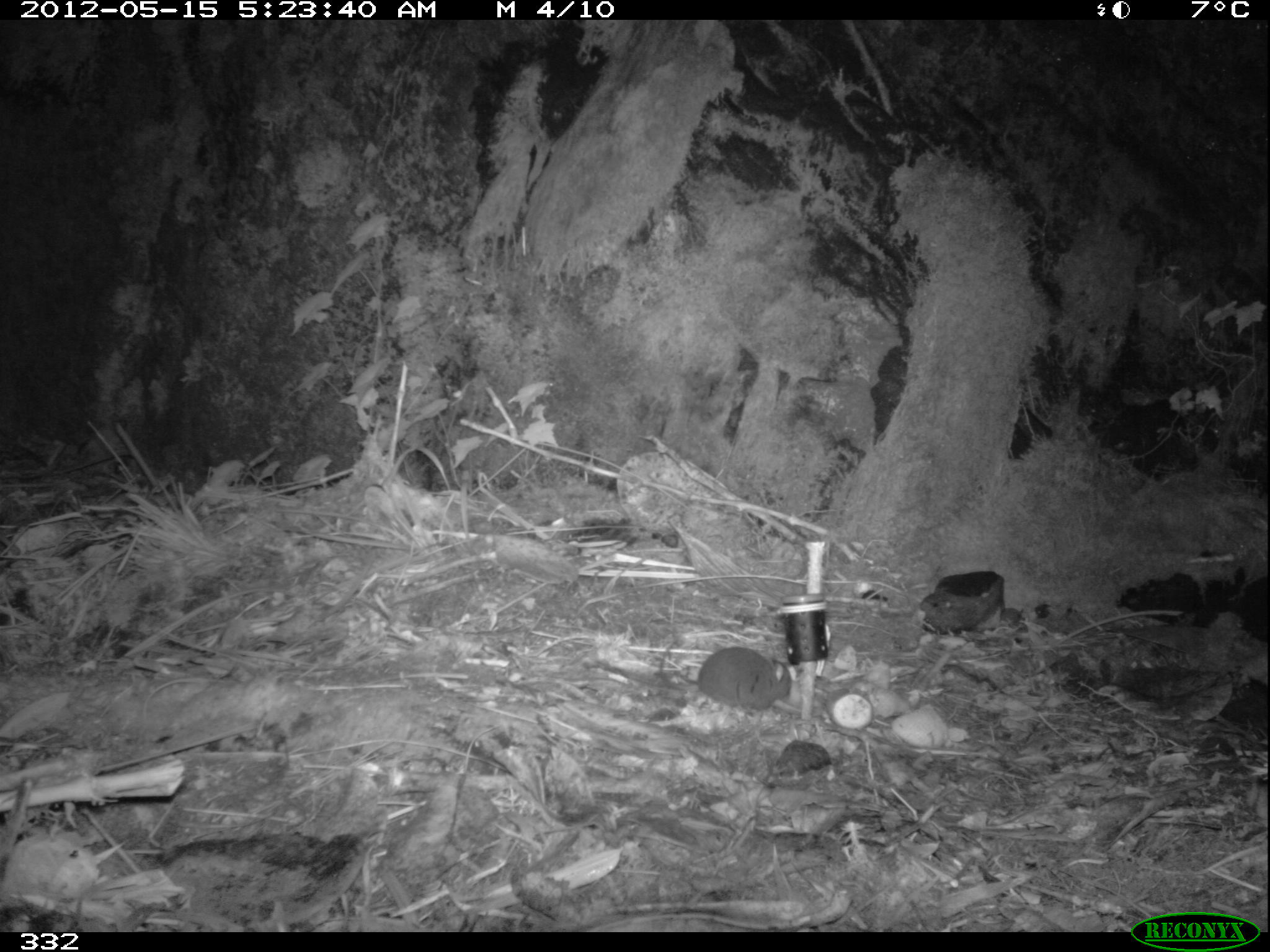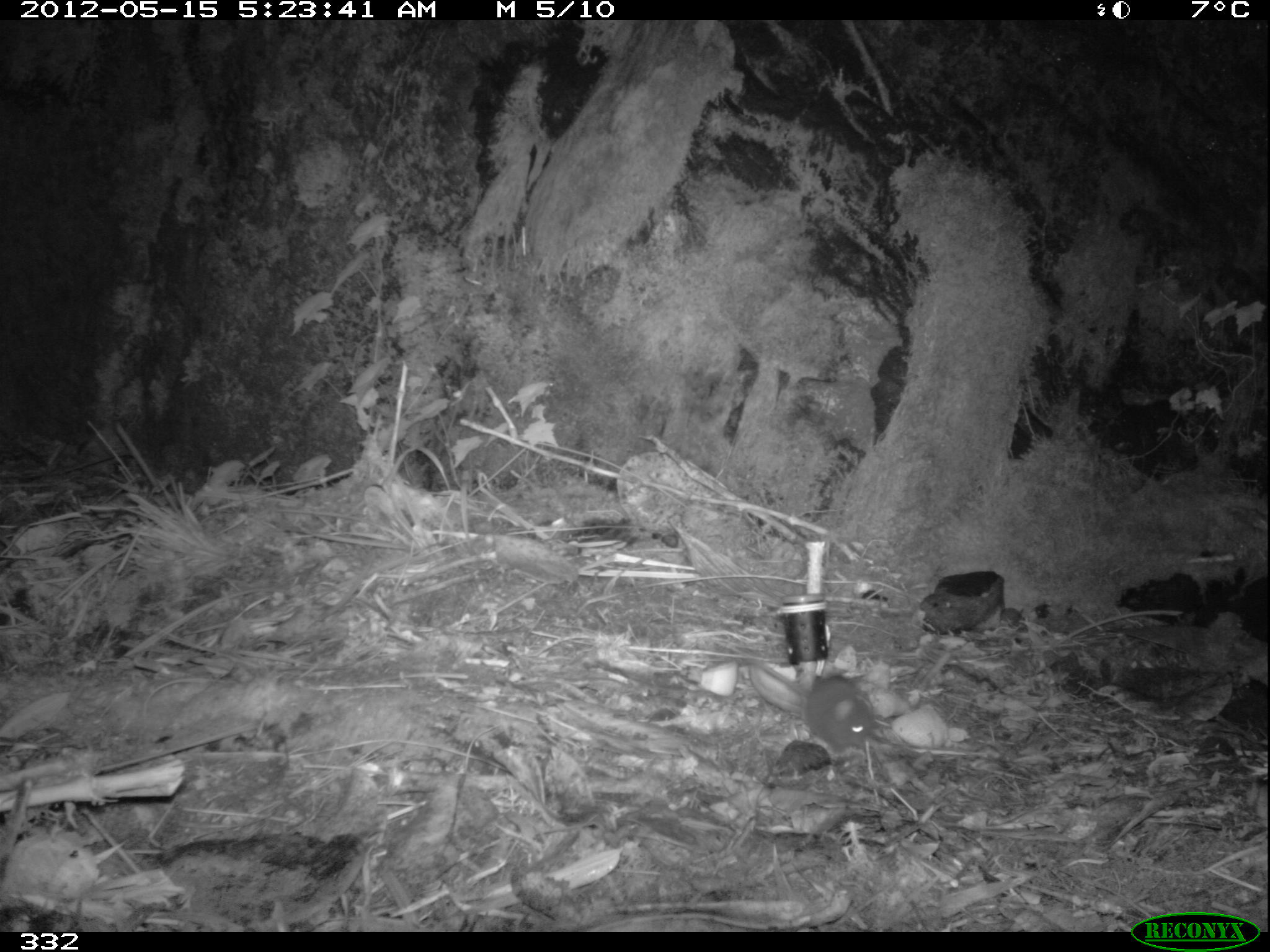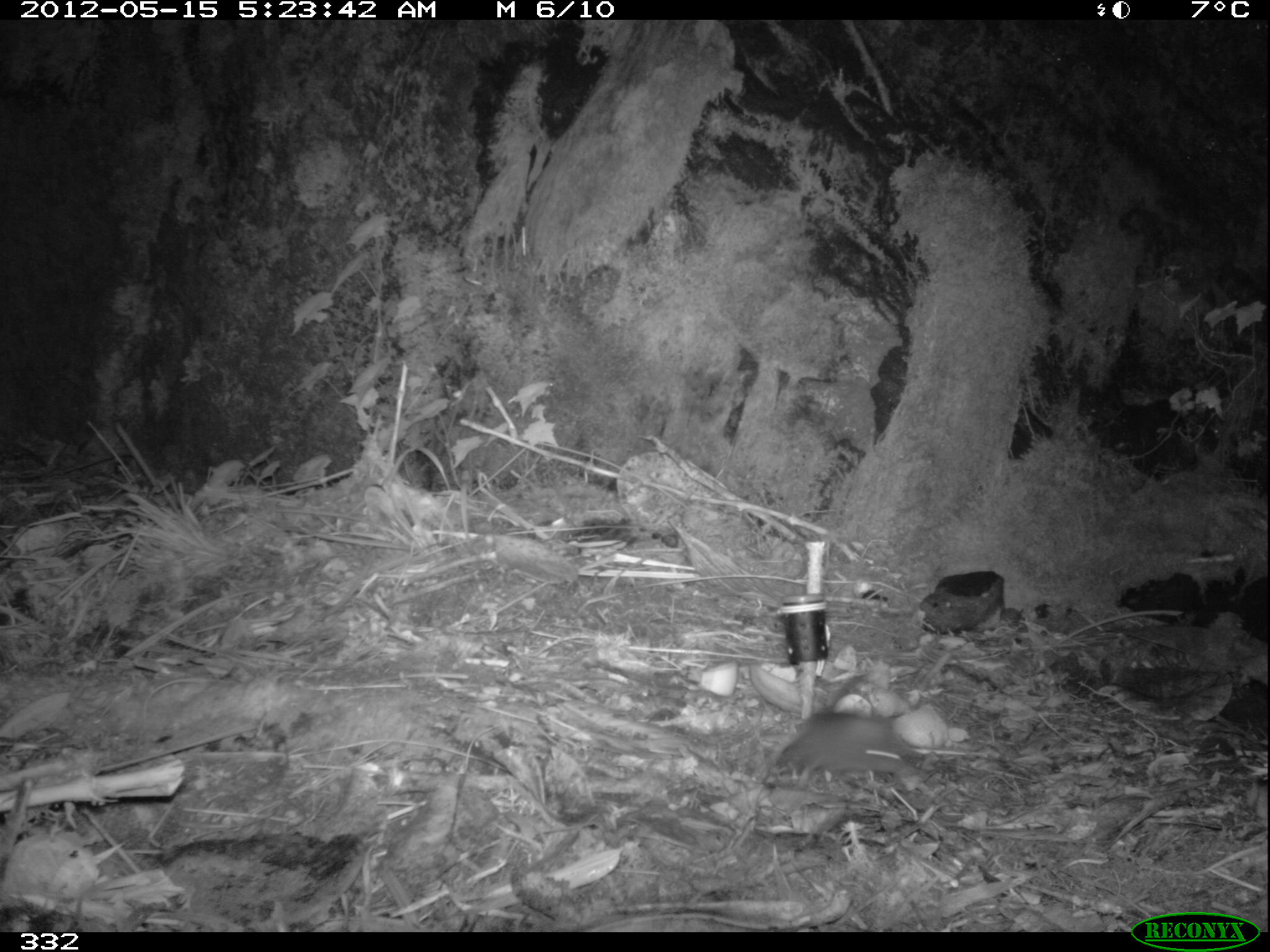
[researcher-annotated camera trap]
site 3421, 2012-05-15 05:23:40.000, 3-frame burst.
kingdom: Animalia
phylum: Chordata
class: Mammalia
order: Rodentia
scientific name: Rodentia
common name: rodents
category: unknown rodent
Unknown rodent (rodents) (Rodentia).